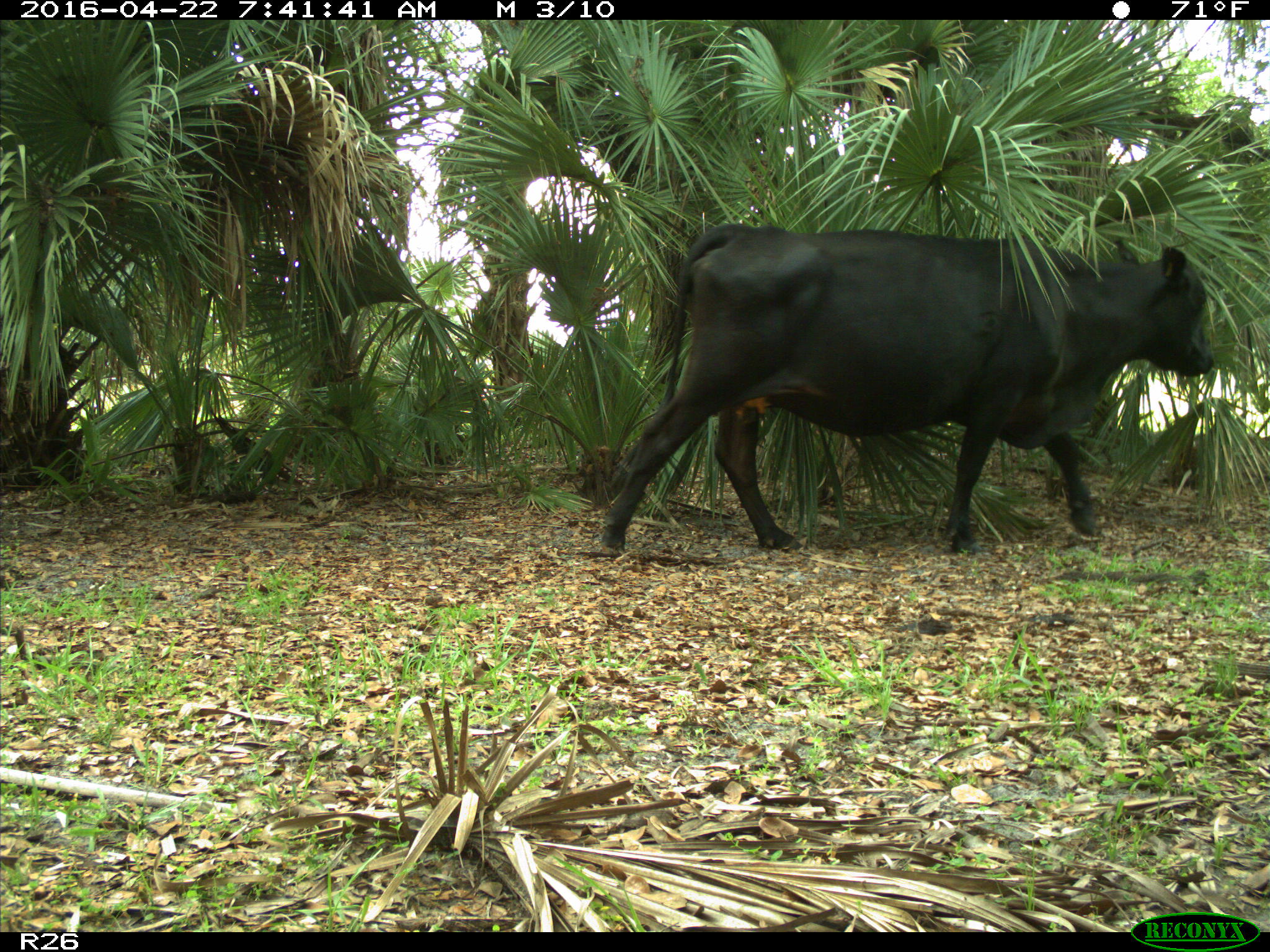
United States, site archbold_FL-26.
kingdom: Animalia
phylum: Chordata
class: Mammalia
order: Artiodactyla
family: Bovidae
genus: Bos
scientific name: Bos taurus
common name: domestic cow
Bos taurus (domestic cow).